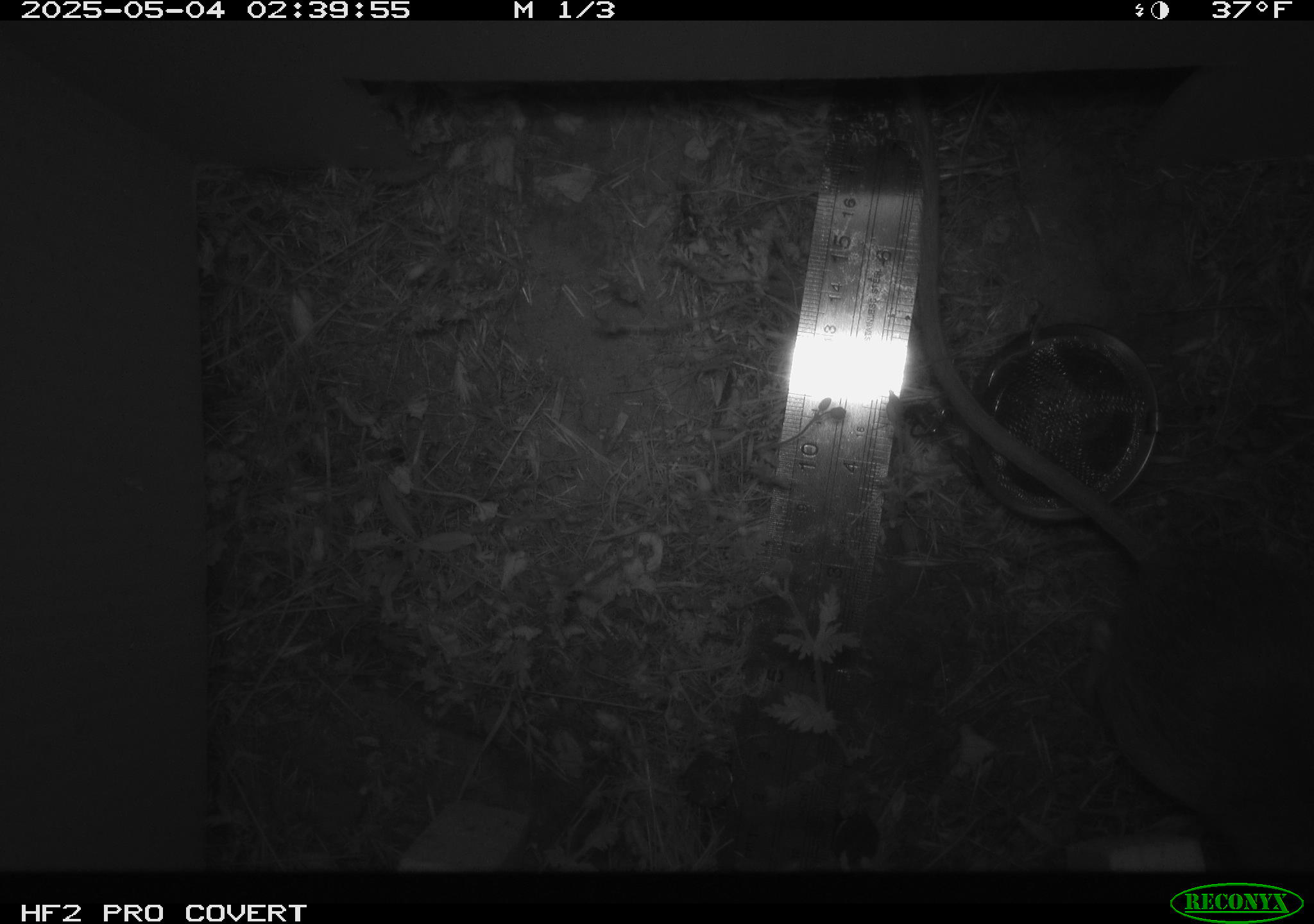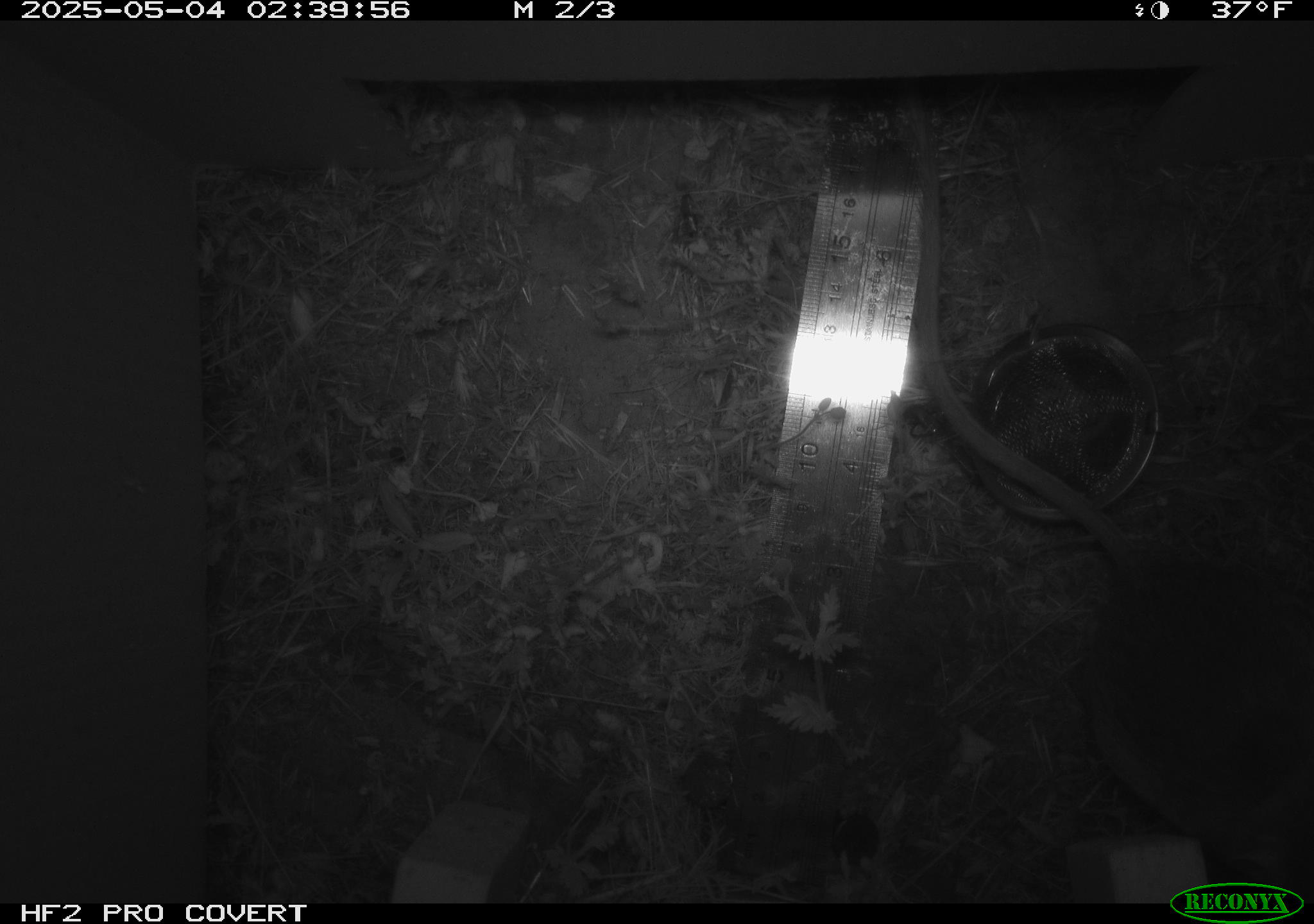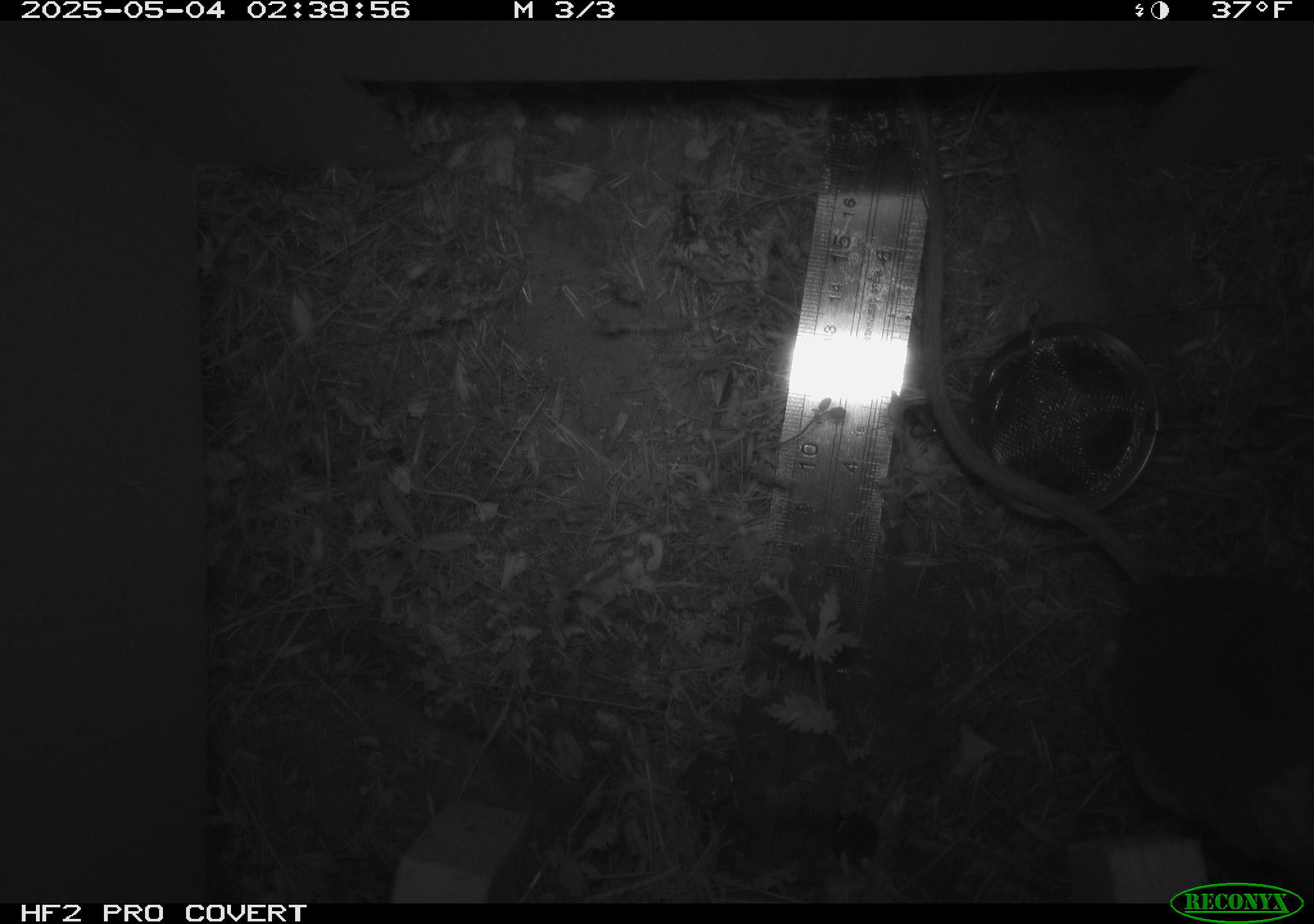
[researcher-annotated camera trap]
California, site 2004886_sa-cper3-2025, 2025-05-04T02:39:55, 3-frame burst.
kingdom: Animalia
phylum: Chordata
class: Mammalia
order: Rodentia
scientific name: Rodentia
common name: rodent